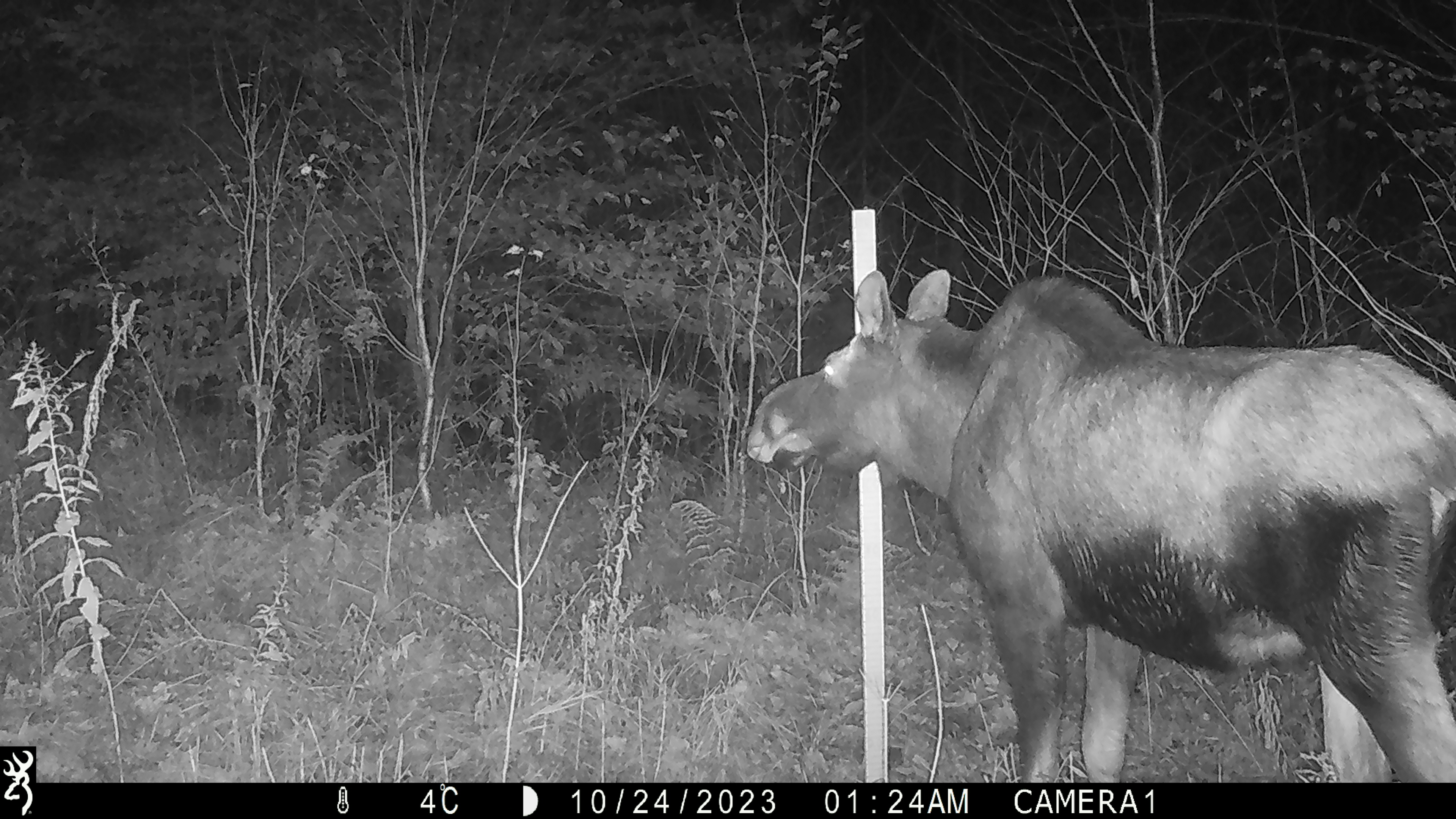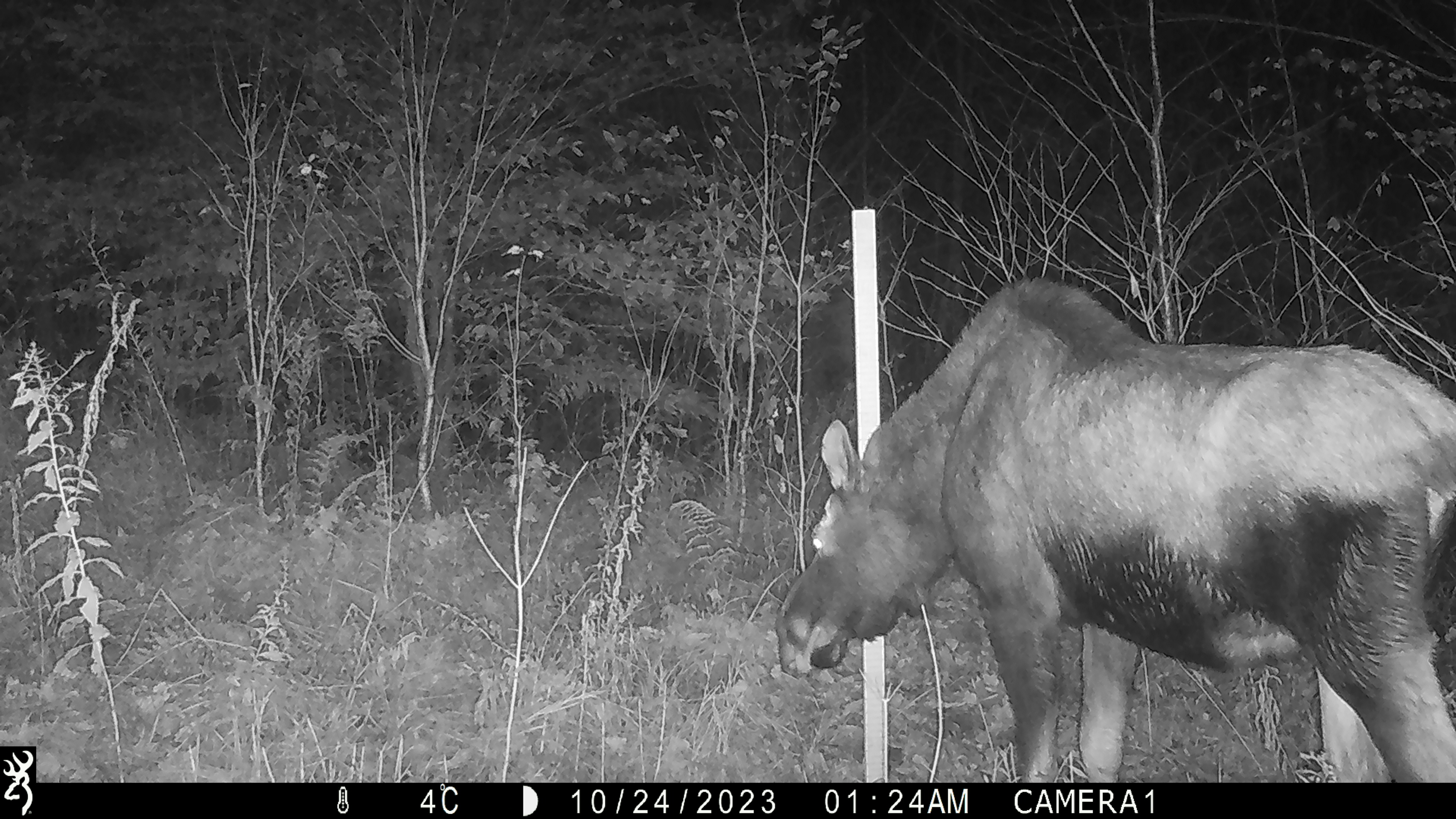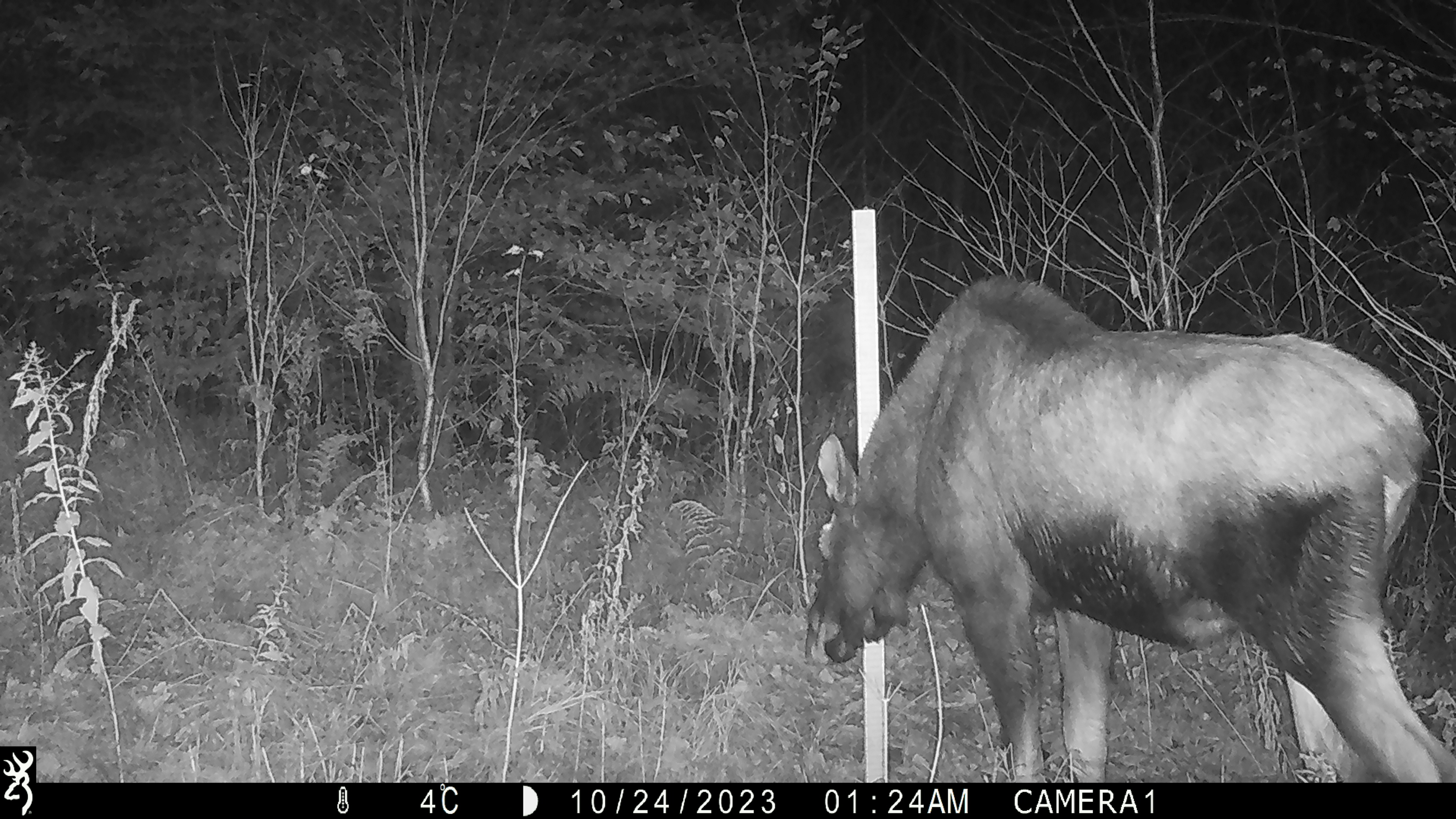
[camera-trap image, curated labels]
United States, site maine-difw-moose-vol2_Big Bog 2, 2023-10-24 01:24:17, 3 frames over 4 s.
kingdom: Animalia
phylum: Chordata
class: Mammalia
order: Artiodactyla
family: Cervidae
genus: Alces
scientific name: Alces alces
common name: moose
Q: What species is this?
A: Moose (Alces alces).